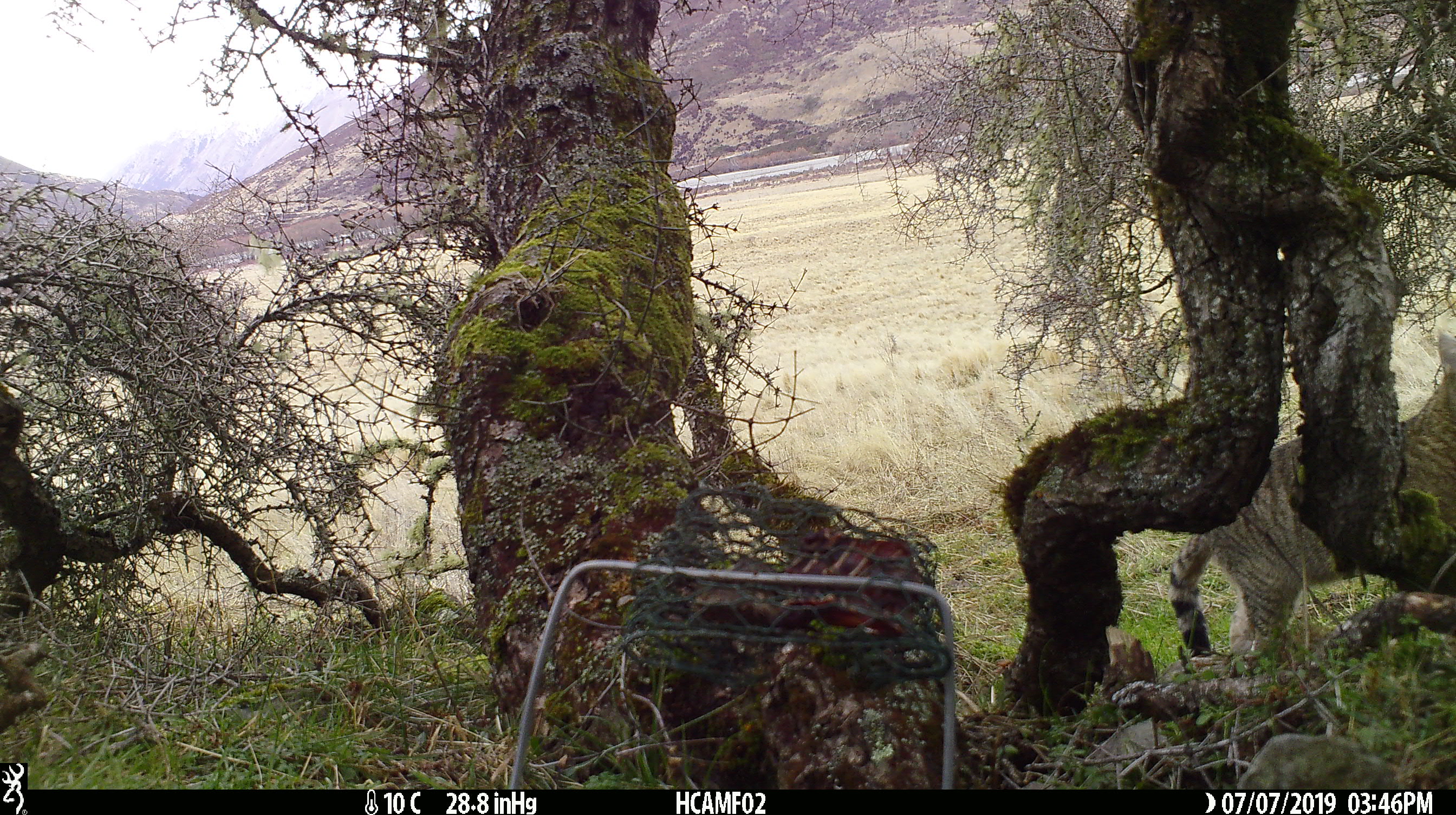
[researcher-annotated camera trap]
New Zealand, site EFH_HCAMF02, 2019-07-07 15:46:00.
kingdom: Animalia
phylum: Chordata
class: Mammalia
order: Carnivora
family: Felidae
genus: Felis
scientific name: Felis catus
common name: domestic cat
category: cat